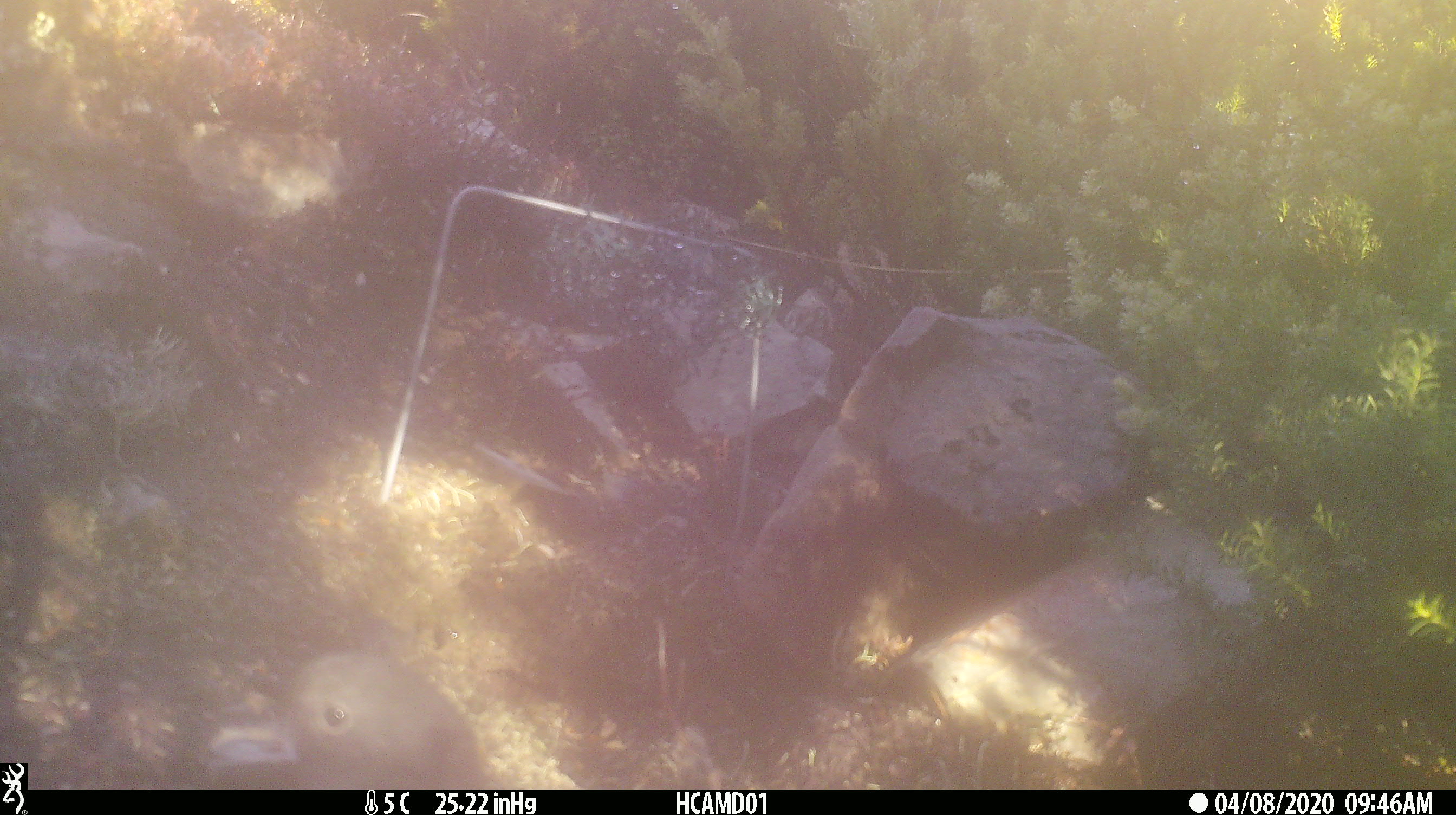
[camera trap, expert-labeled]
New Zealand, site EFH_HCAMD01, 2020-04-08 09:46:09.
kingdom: Animalia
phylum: Chordata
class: Aves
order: Passeriformes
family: Petroicidae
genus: Petroica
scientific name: Petroica australis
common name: new zealand robin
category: robin